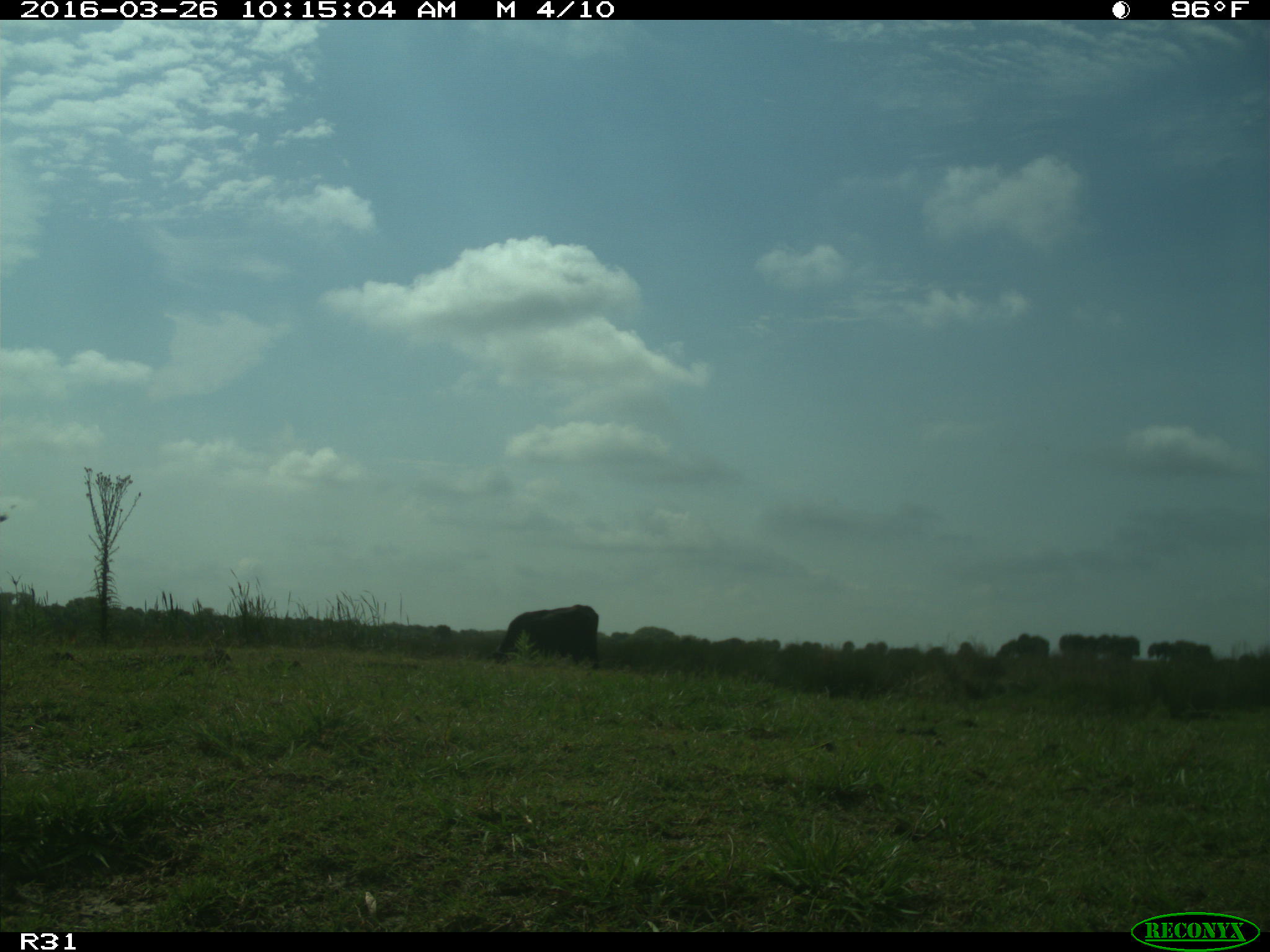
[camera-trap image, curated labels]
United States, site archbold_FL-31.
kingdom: Animalia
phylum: Chordata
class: Mammalia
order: Artiodactyla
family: Bovidae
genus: Bos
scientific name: Bos taurus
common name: domestic cow